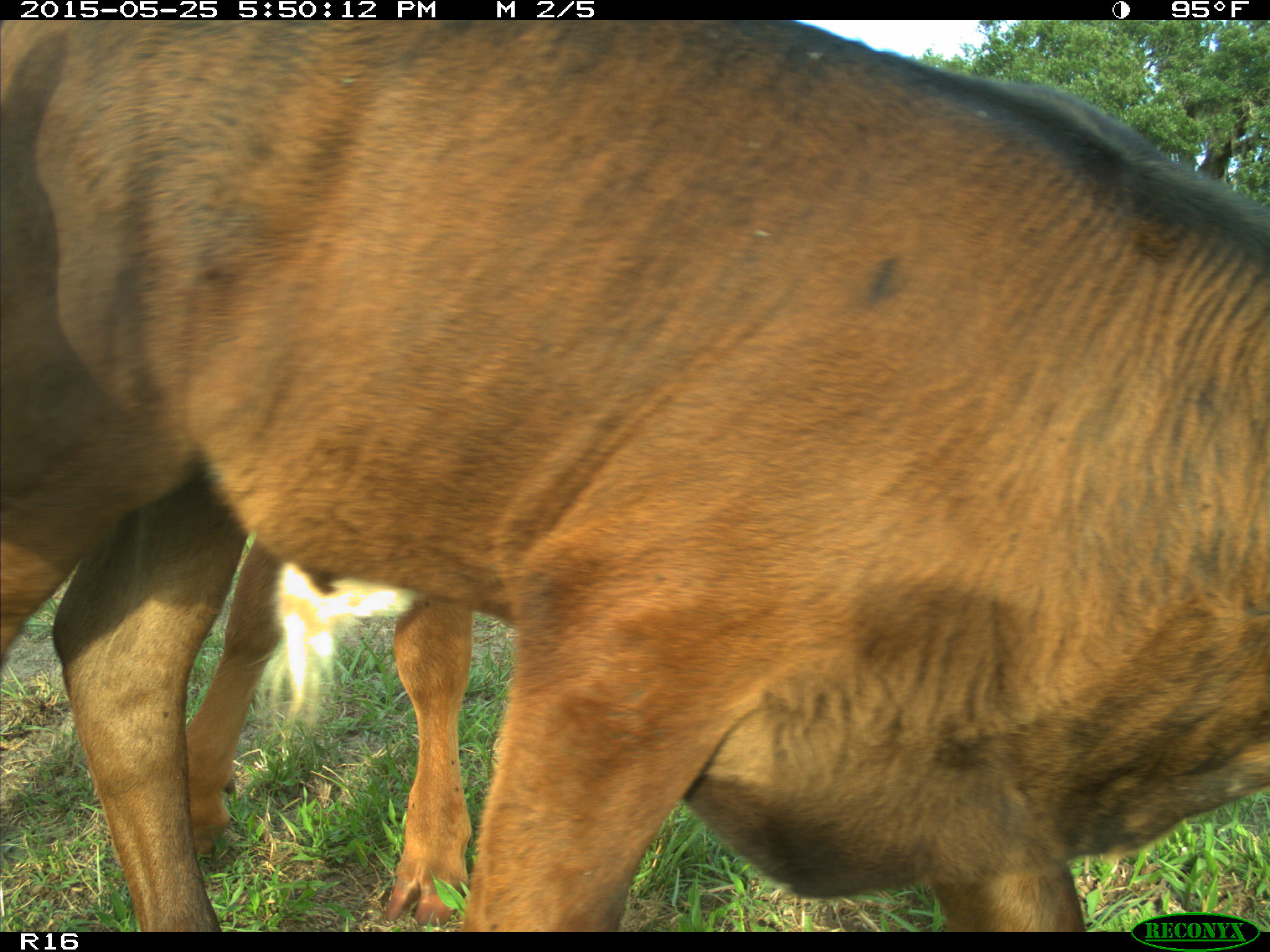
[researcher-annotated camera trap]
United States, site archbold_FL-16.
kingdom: Animalia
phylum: Chordata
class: Mammalia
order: Artiodactyla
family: Bovidae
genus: Bos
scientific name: Bos taurus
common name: domestic cow